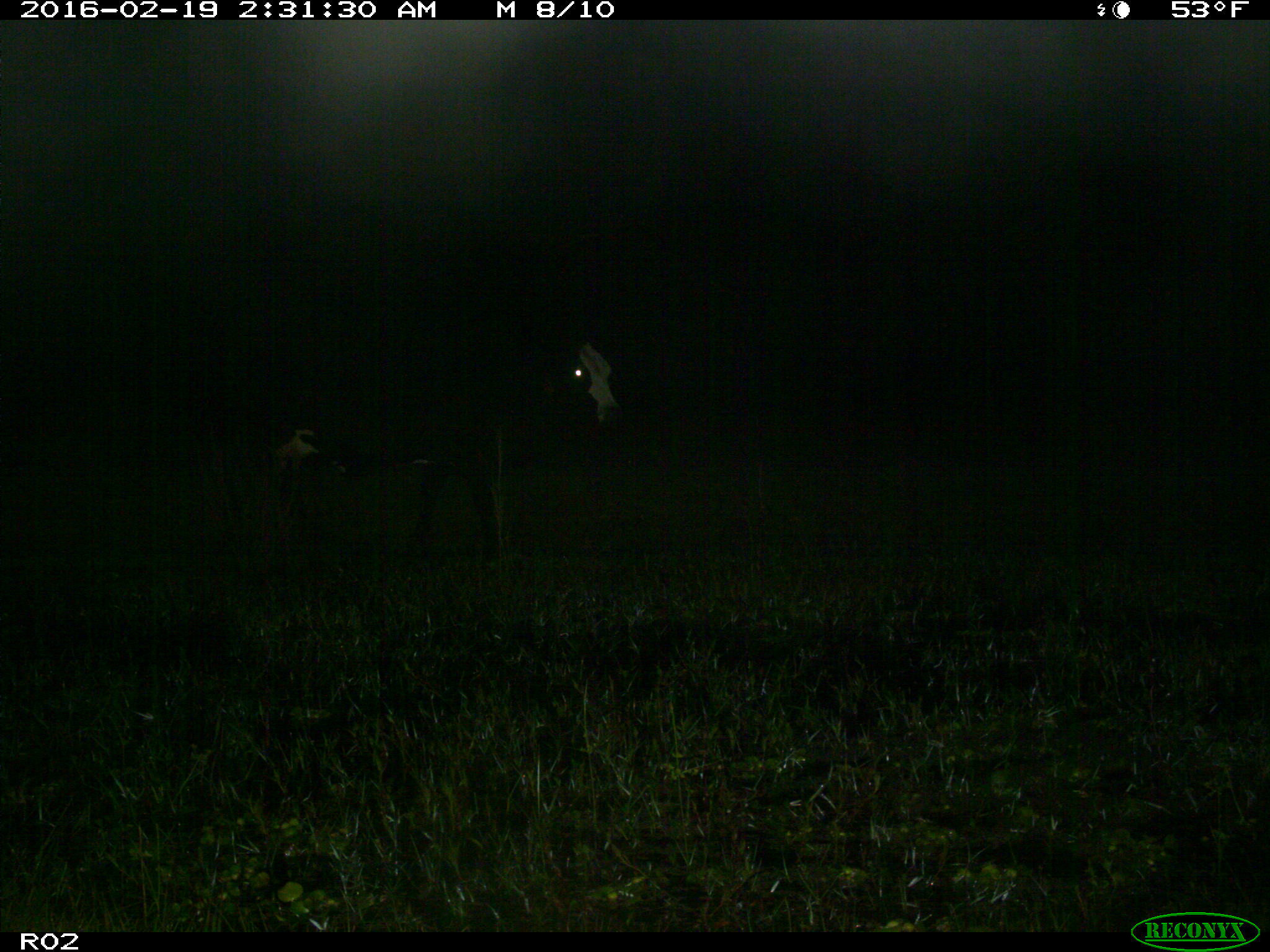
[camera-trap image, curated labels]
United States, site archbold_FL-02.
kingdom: Animalia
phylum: Chordata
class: Mammalia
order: Artiodactyla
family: Bovidae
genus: Bos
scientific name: Bos taurus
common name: domestic cow